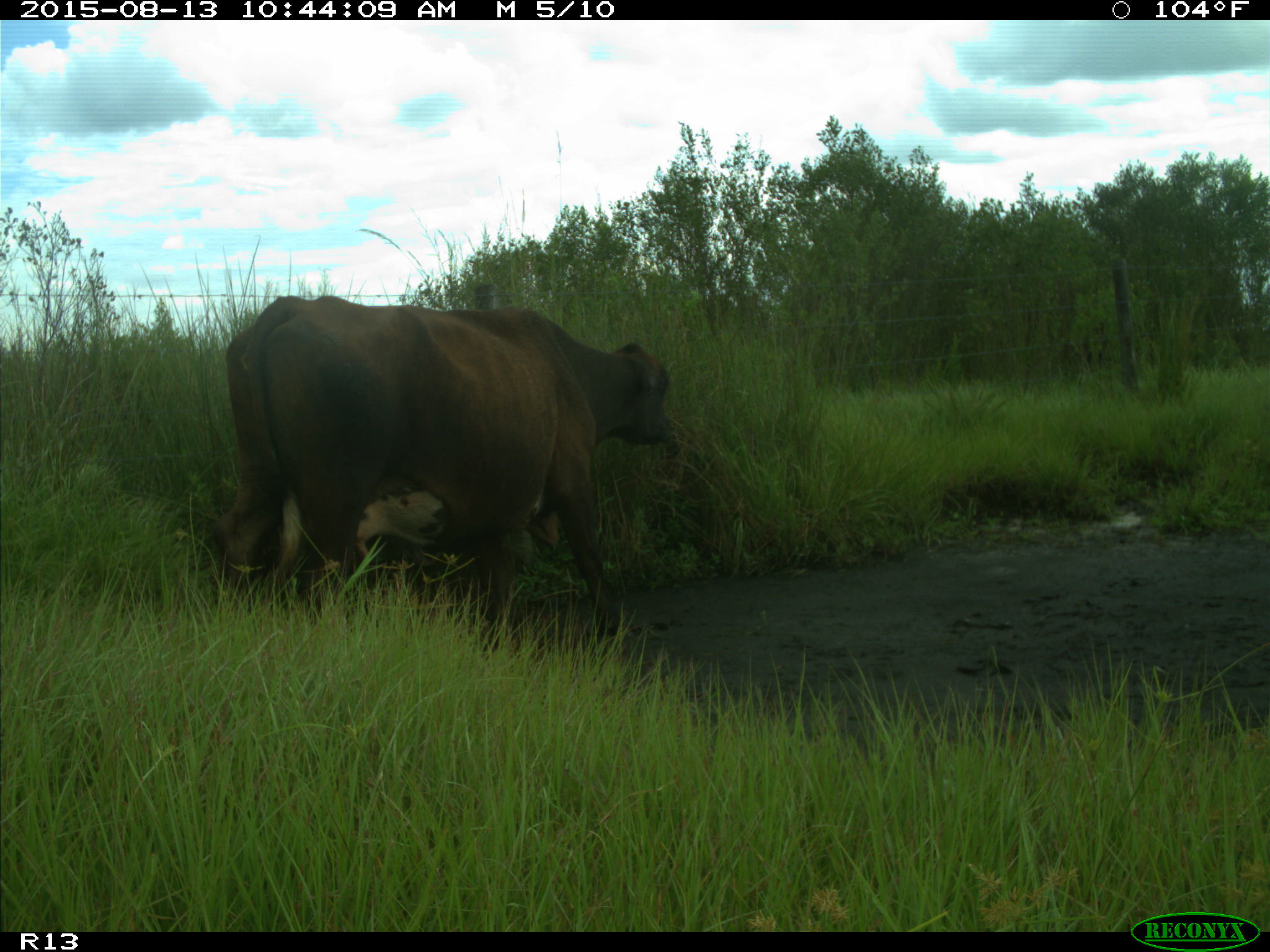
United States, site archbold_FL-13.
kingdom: Animalia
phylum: Chordata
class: Mammalia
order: Artiodactyla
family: Bovidae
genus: Bos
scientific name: Bos taurus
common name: domestic cow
Bos taurus (domestic cow).